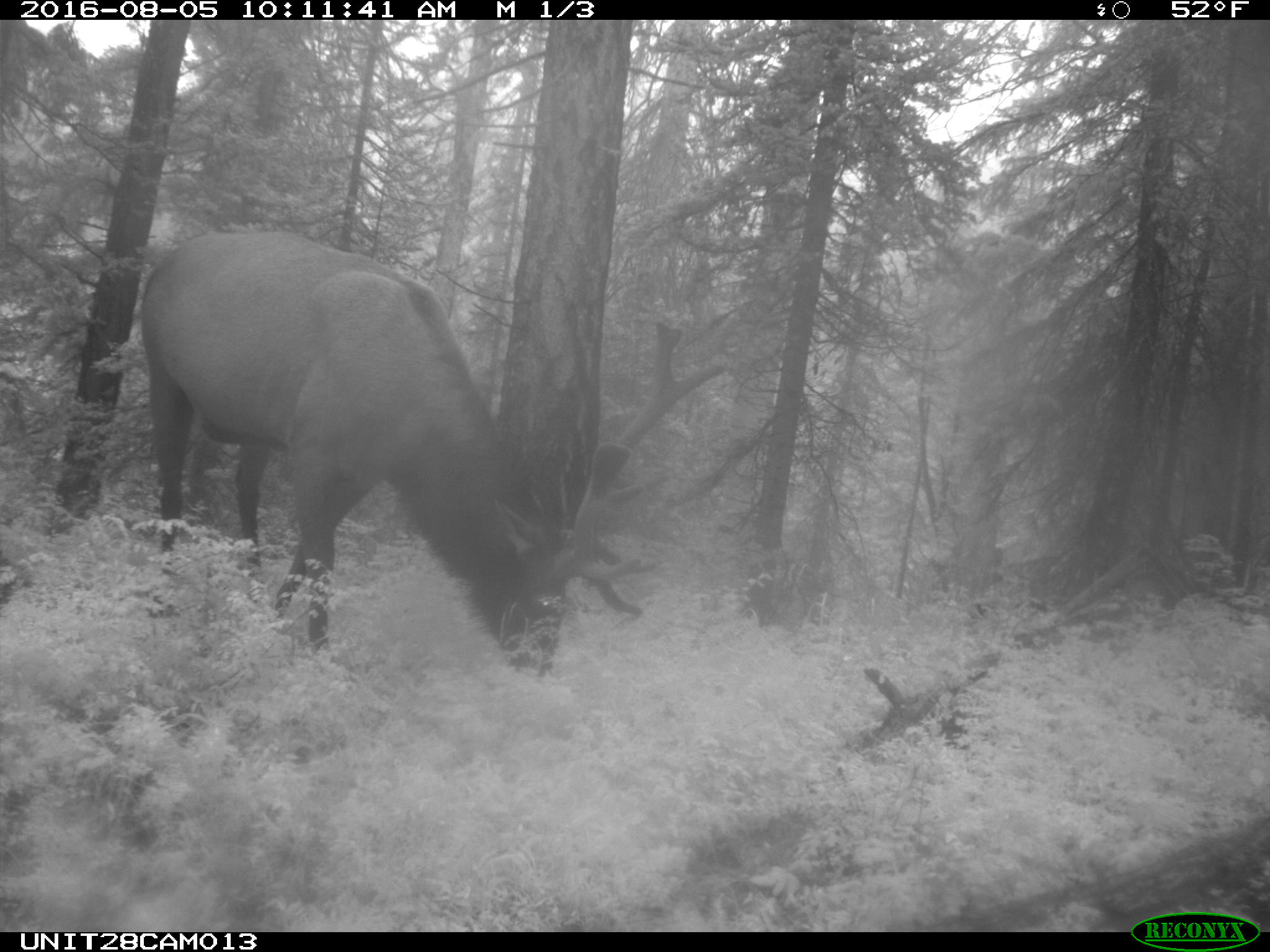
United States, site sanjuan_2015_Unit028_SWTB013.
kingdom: Animalia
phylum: Chordata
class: Mammalia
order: Artiodactyla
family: Cervidae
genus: Cervus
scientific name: Cervus elaphus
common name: red deer